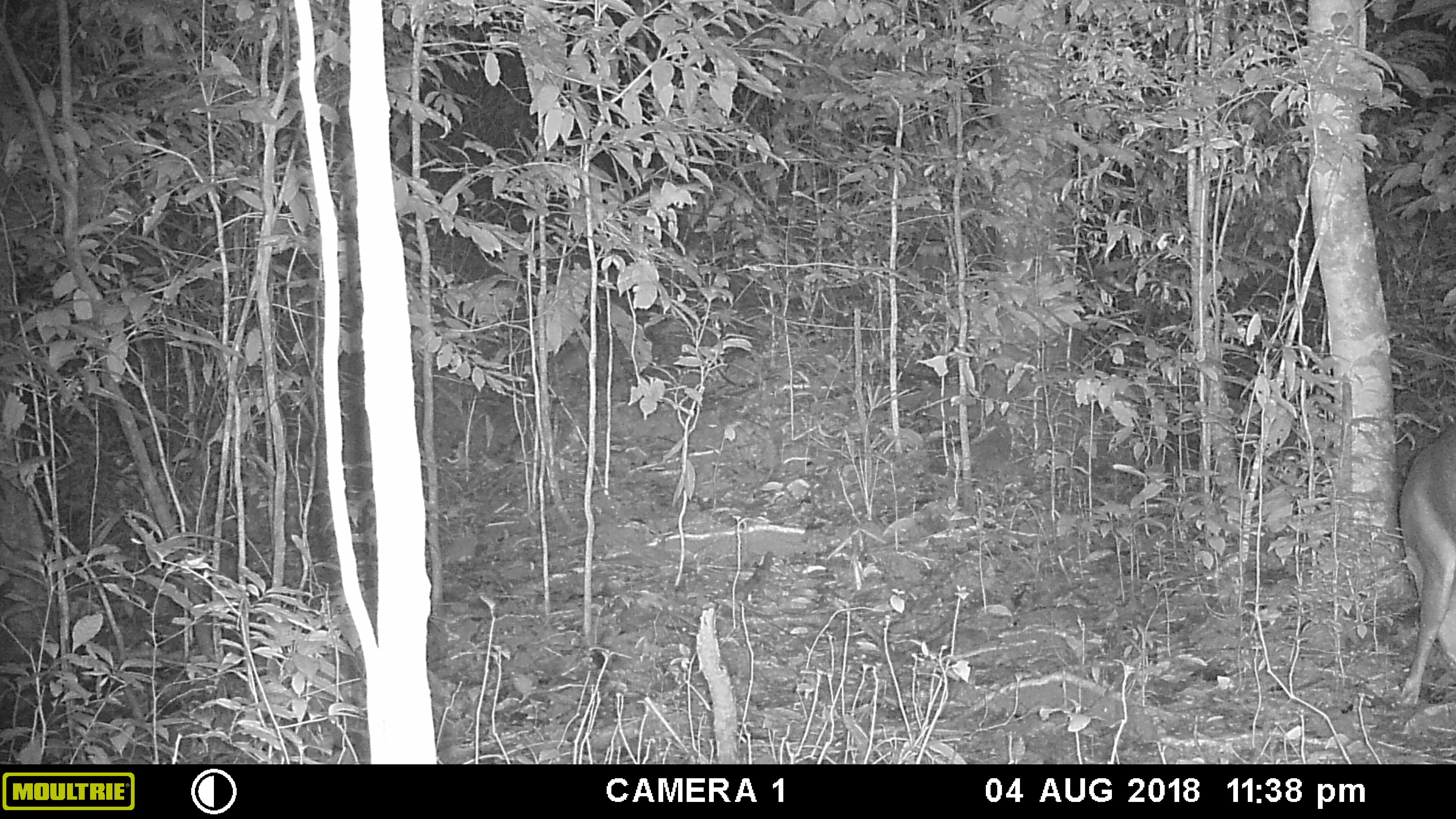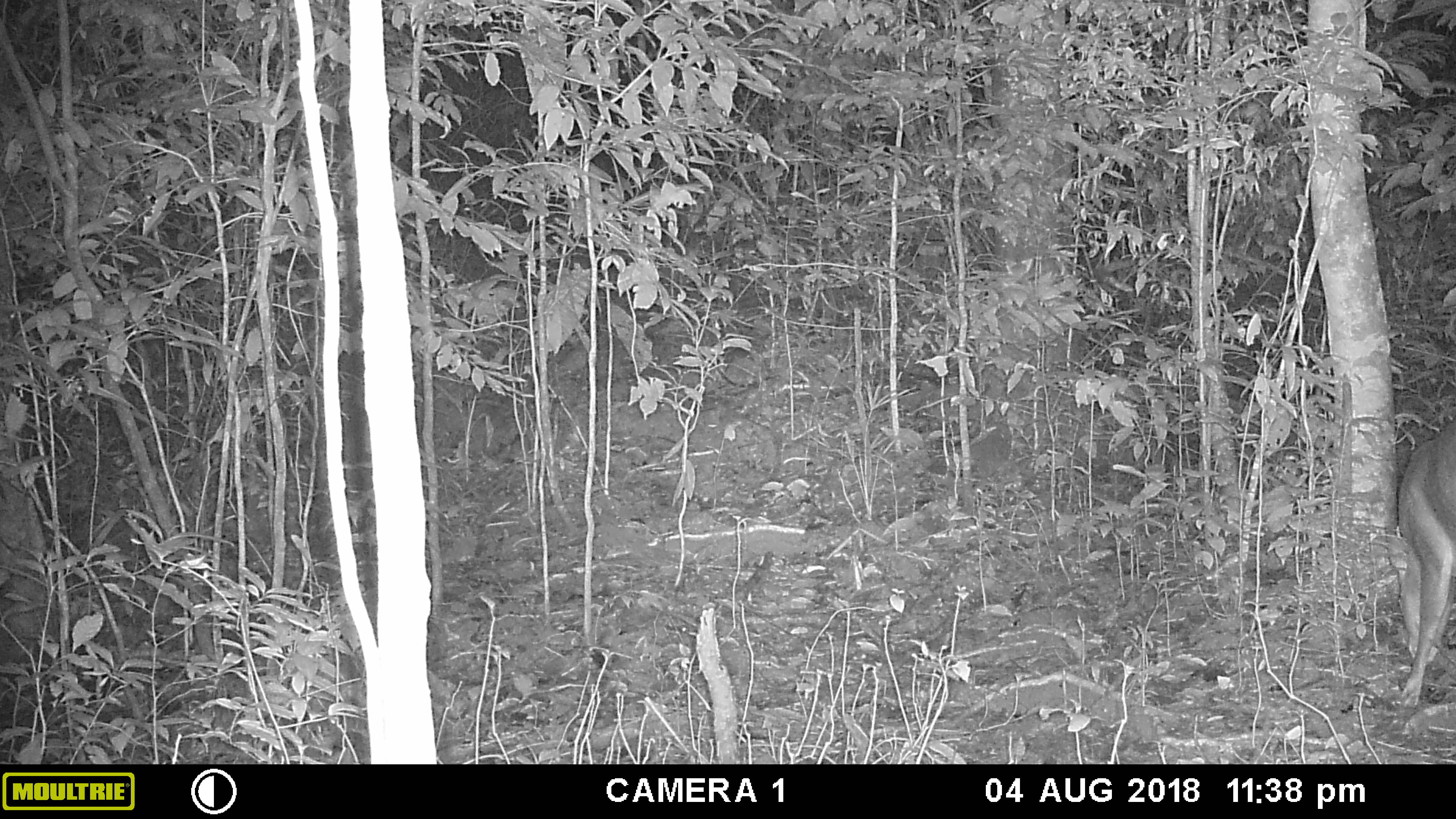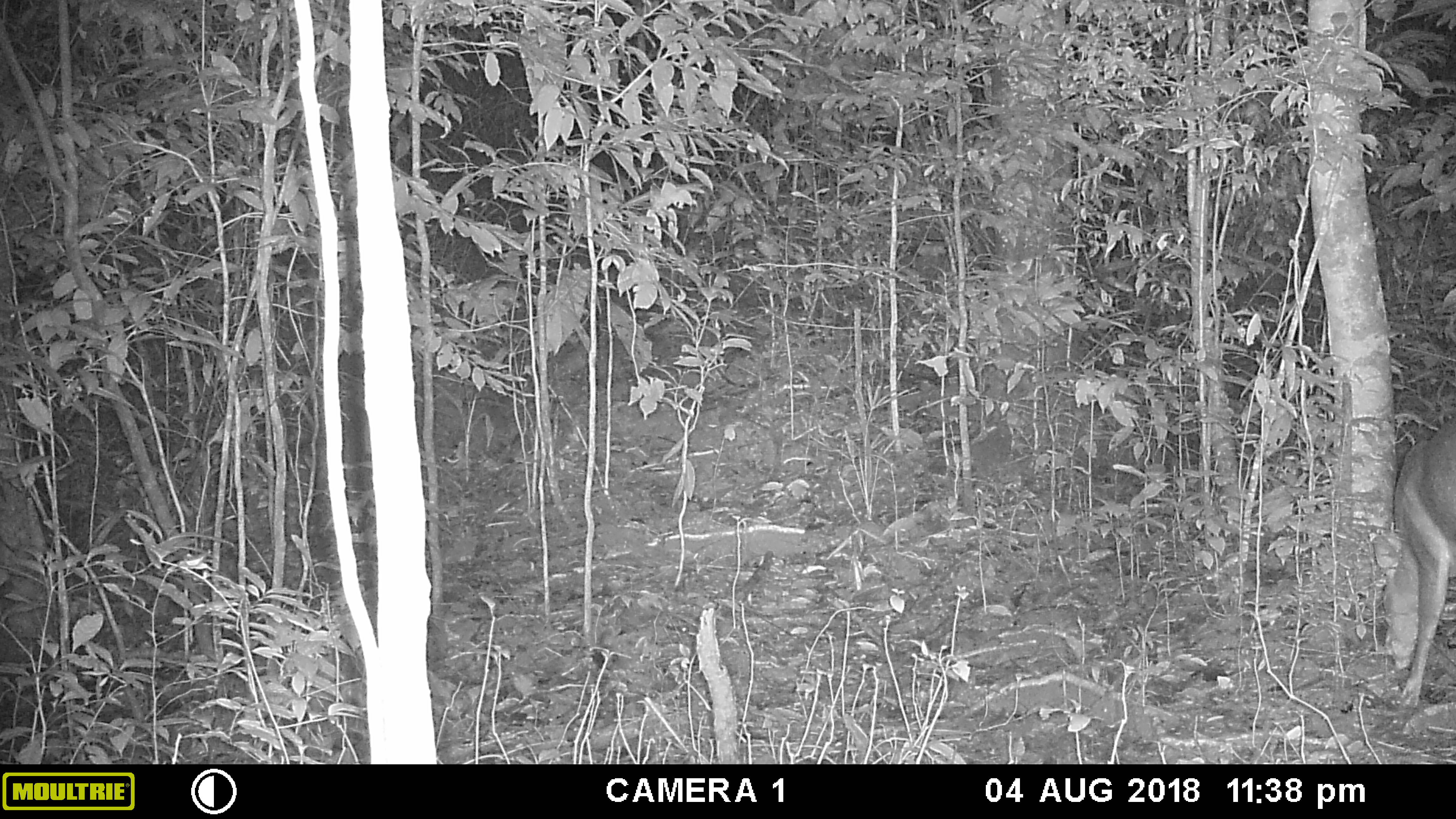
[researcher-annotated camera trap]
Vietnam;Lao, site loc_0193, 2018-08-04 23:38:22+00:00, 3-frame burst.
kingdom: Animalia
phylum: Chordata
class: Mammalia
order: Artiodactyla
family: Cervidae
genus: Muntiacus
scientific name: Muntiacus vuquangensis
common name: large-antlered muntjac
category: large antlered muntjac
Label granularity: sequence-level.